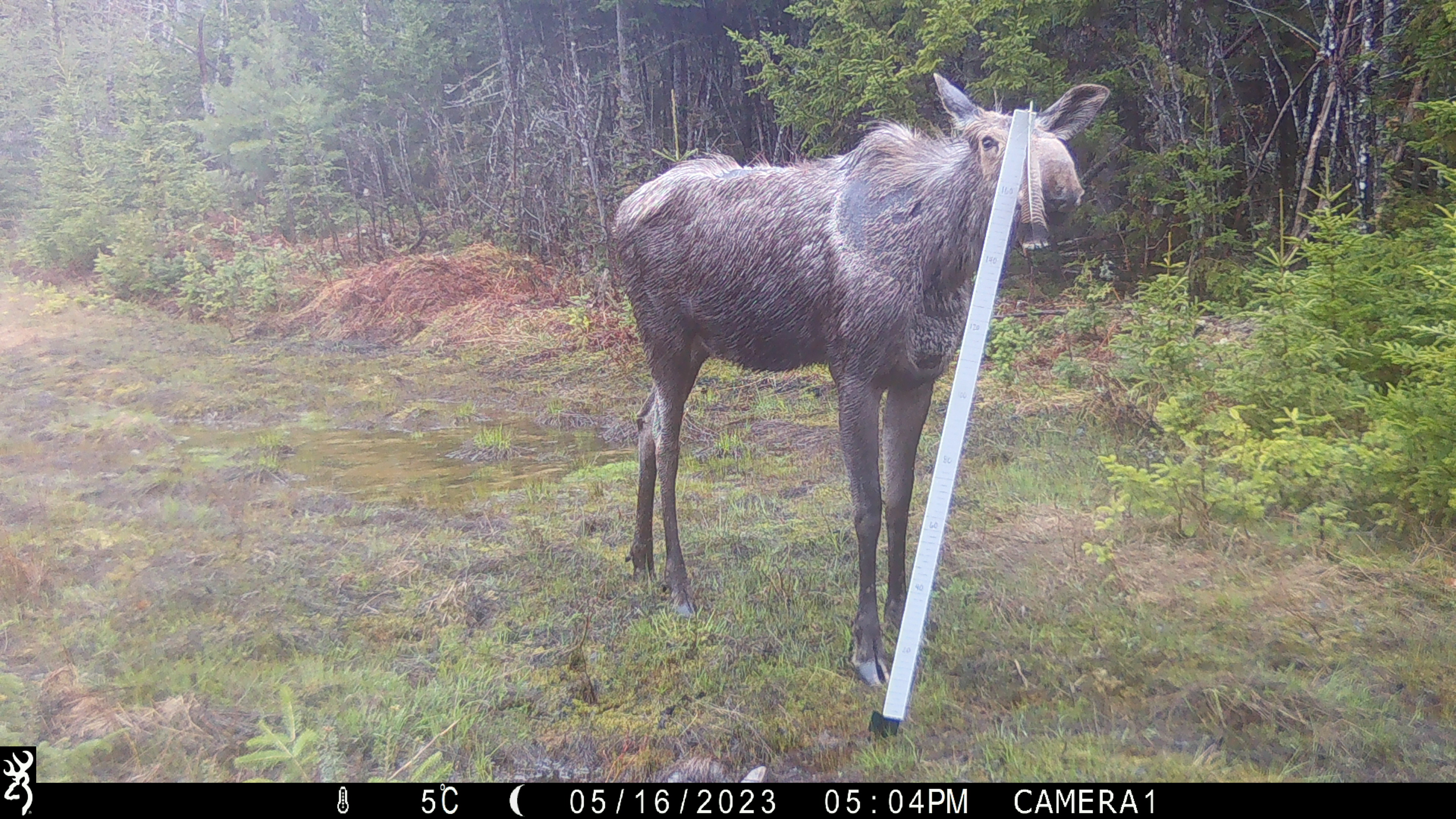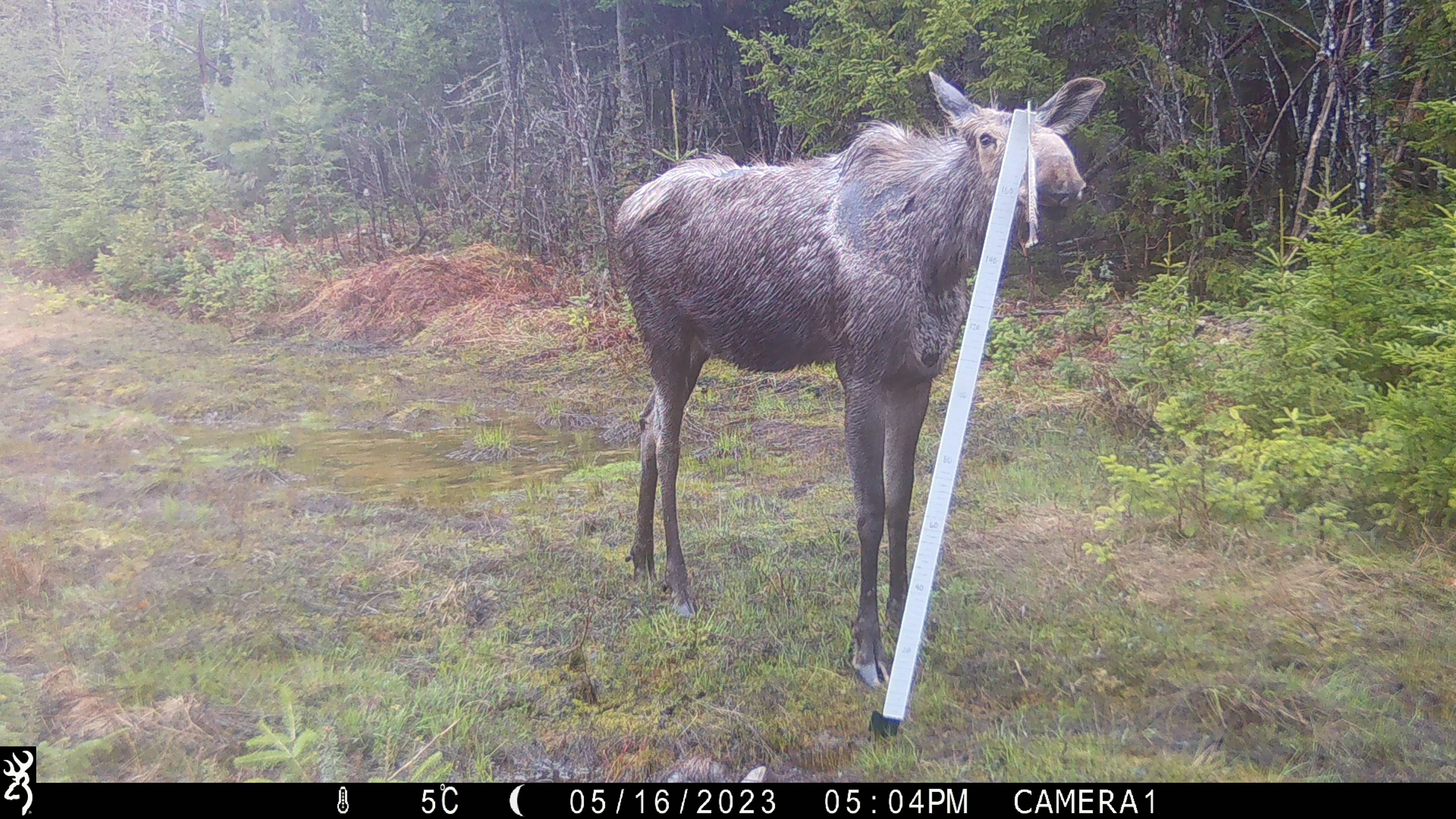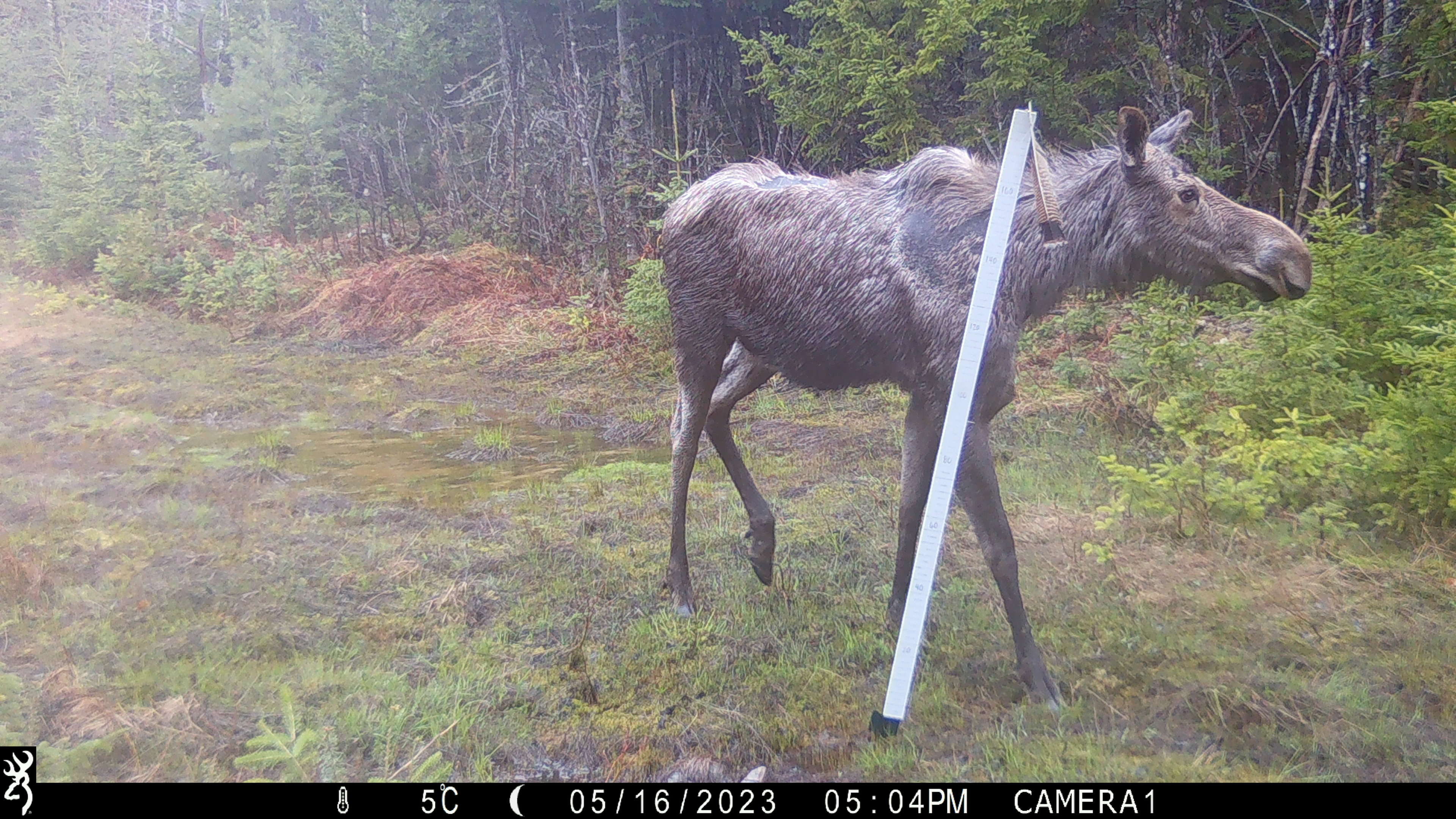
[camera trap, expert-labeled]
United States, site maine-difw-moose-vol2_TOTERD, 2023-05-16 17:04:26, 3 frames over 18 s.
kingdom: Animalia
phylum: Chordata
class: Mammalia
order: Artiodactyla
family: Cervidae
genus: Alces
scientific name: Alces alces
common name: moose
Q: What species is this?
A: Moose (Alces alces).